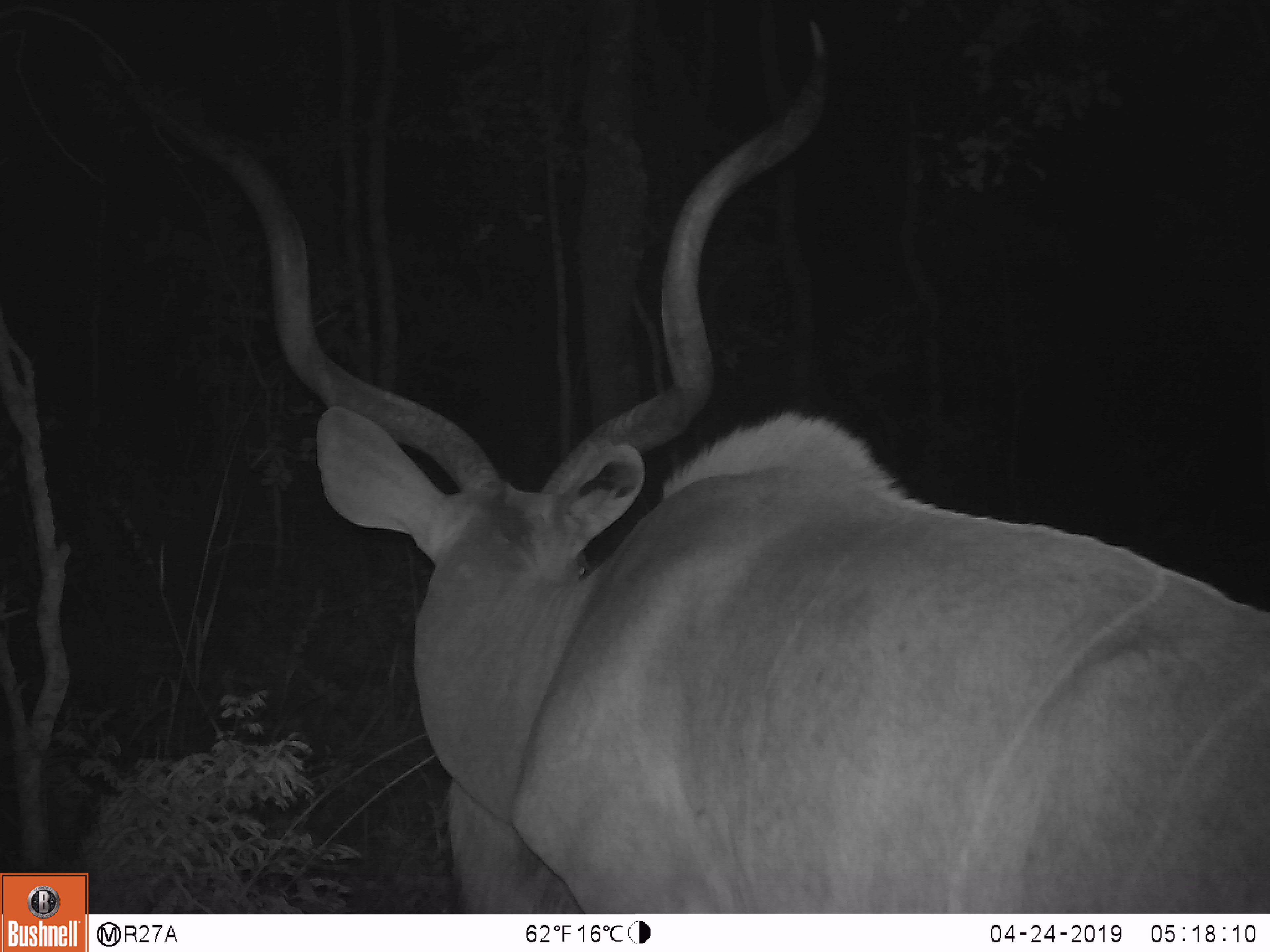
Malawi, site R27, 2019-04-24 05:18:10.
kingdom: Animalia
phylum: Chordata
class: Mammalia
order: Artiodactyla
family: Bovidae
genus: Tragelaphus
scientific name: Tragelaphus strepsiceros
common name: greater kudu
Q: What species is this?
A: Greater kudu (Tragelaphus strepsiceros).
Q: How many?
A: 1.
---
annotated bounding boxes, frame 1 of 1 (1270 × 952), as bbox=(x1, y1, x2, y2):
greater kudu: bbox=(148, 0, 1270, 910)